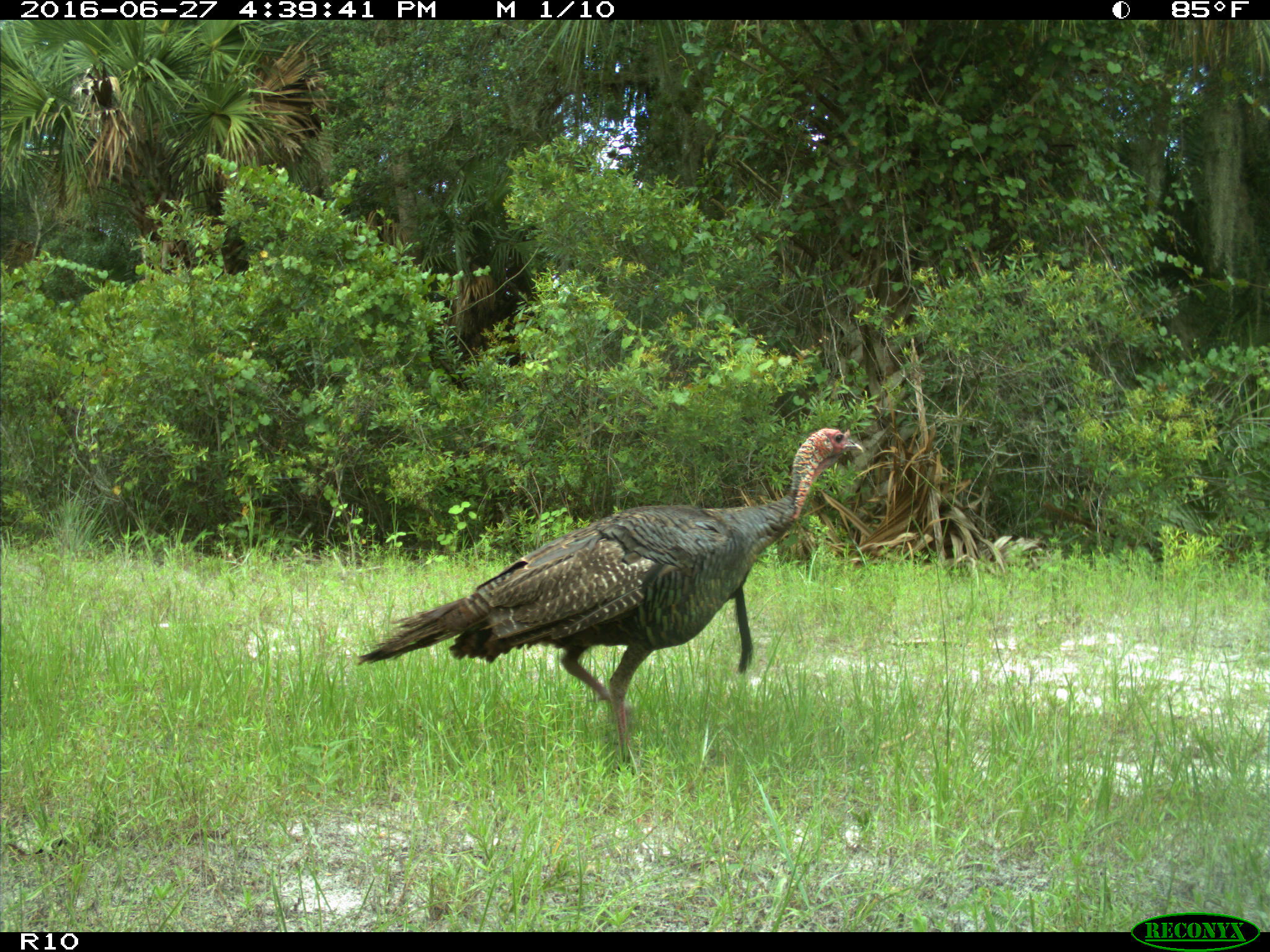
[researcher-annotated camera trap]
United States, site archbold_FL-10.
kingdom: Animalia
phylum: Chordata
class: Aves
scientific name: Aves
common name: birds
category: unidentified bird